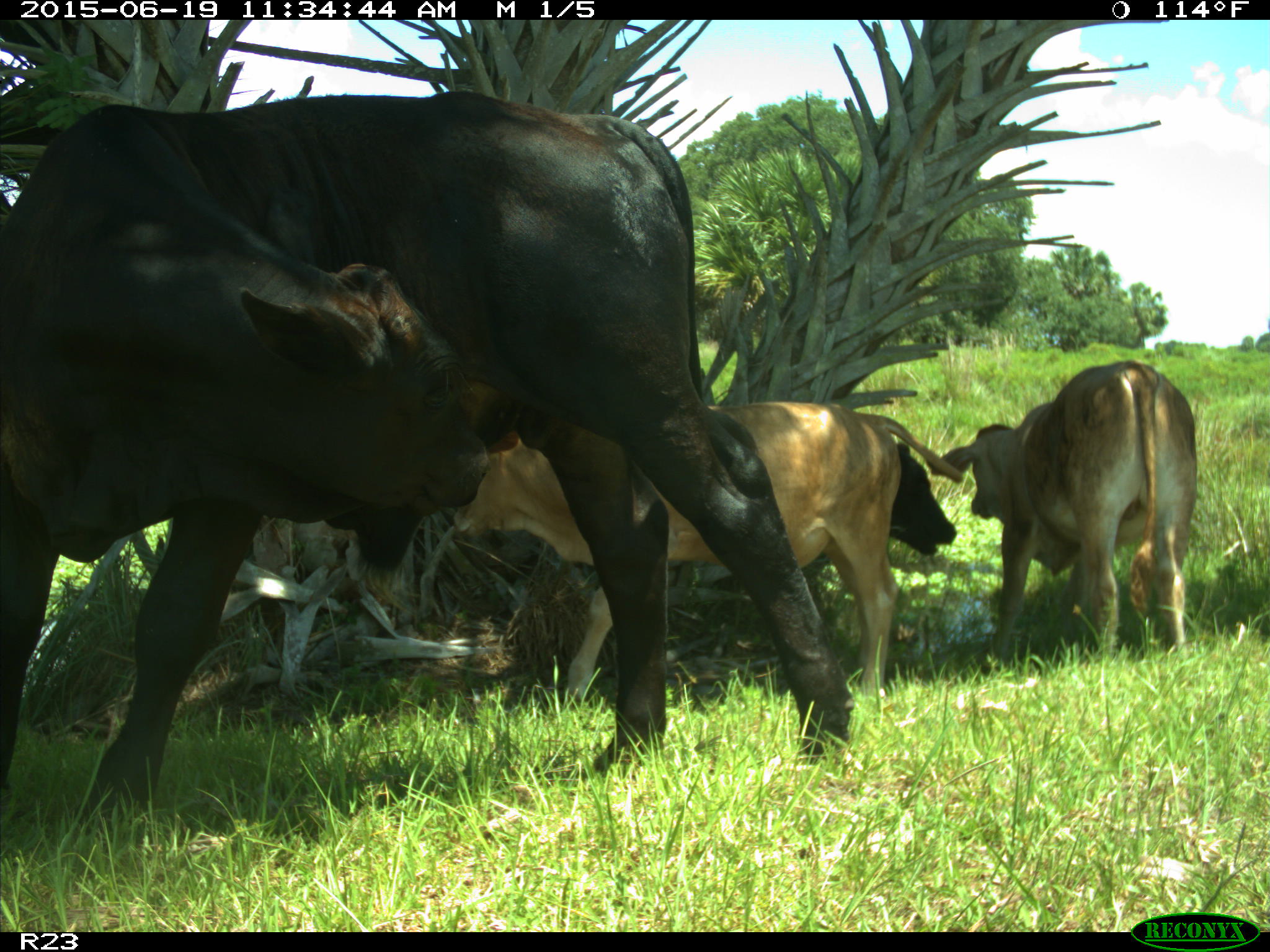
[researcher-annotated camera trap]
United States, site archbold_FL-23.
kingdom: Animalia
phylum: Chordata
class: Mammalia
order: Artiodactyla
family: Bovidae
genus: Bos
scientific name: Bos taurus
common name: domestic cow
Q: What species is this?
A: Bos taurus (domestic cow).